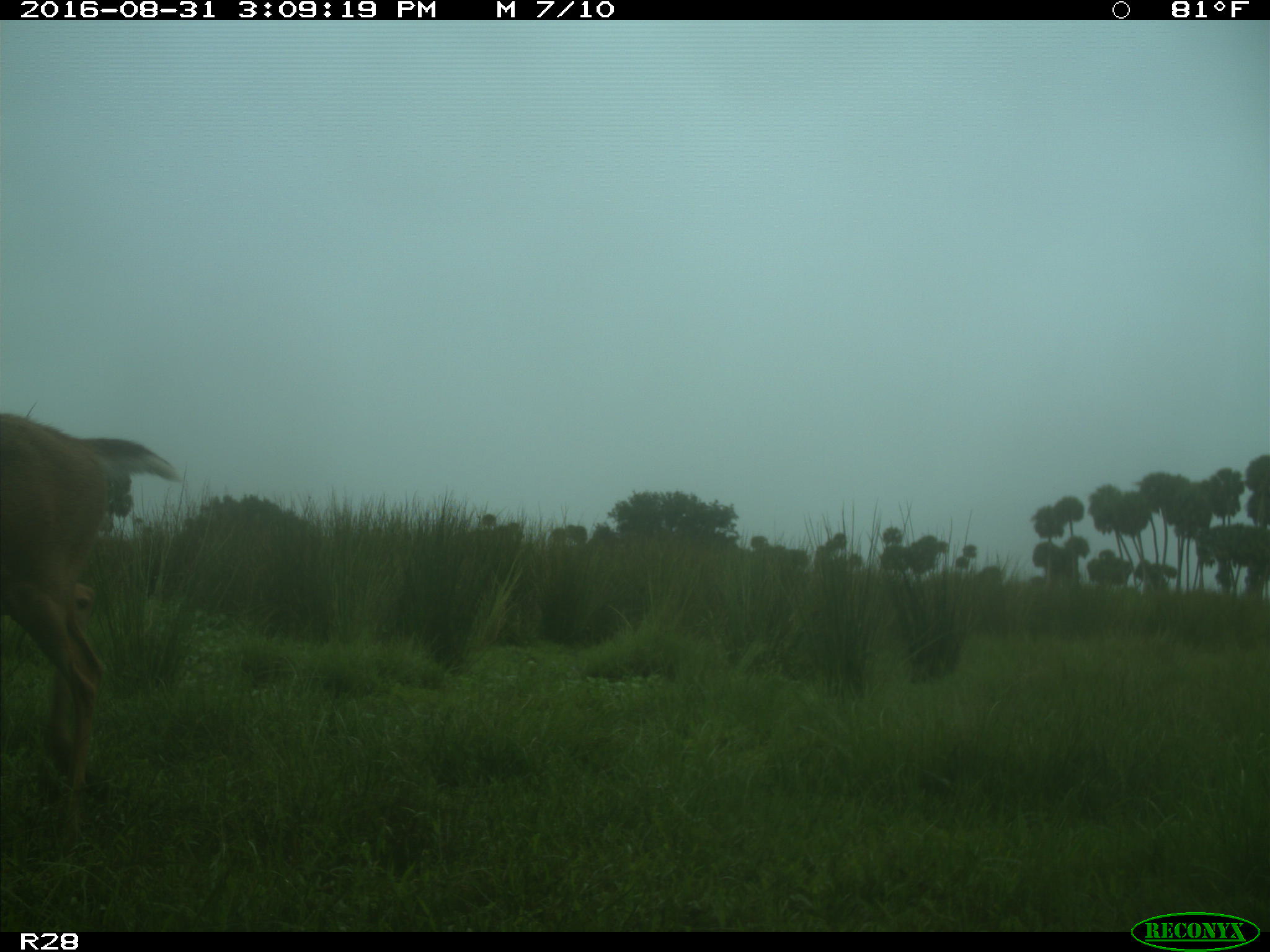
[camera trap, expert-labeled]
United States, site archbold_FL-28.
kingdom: Animalia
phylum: Chordata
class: Mammalia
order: Artiodactyla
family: Cervidae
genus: Odocoileus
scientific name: Odocoileus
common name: deer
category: unidentified deer